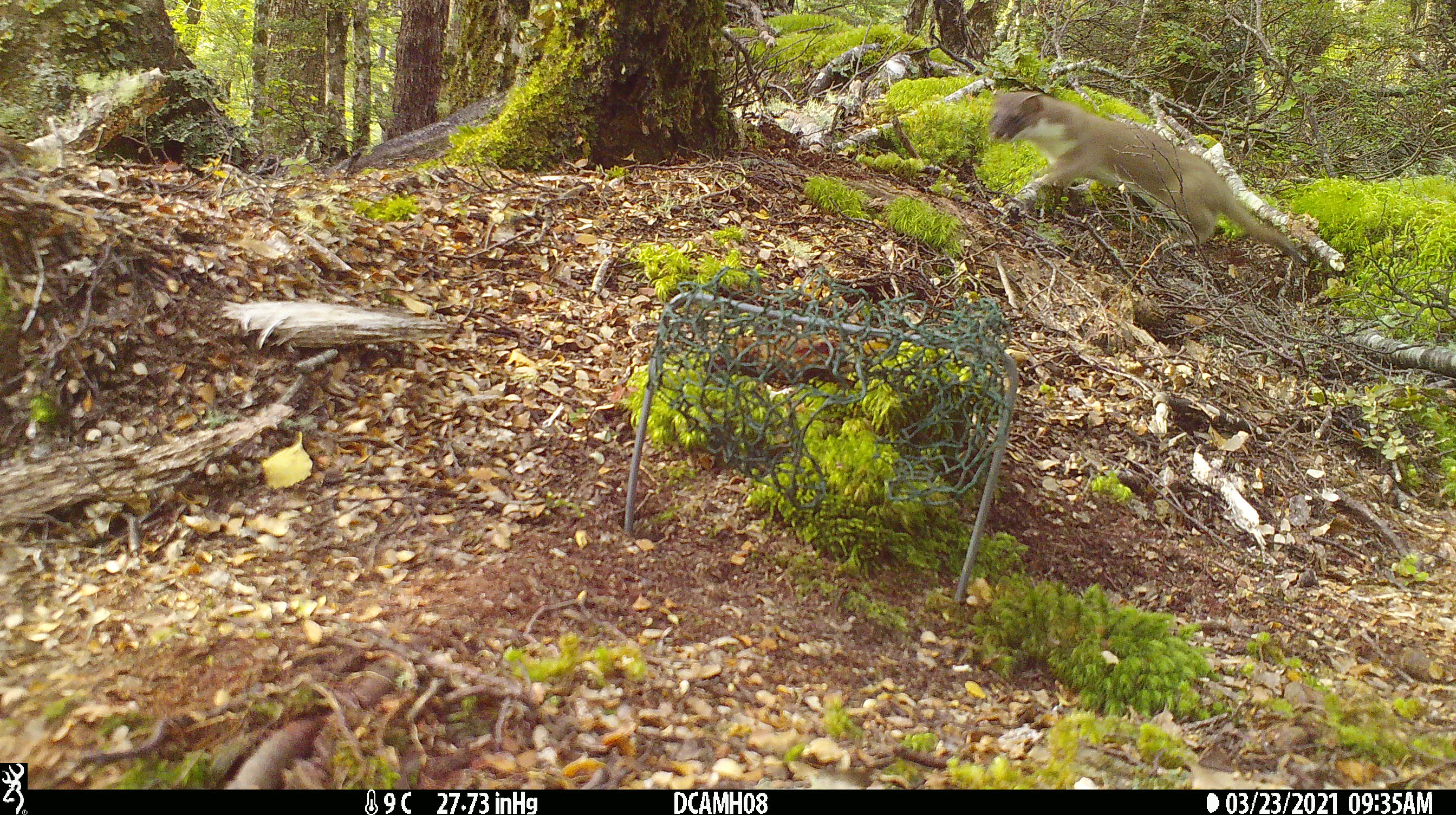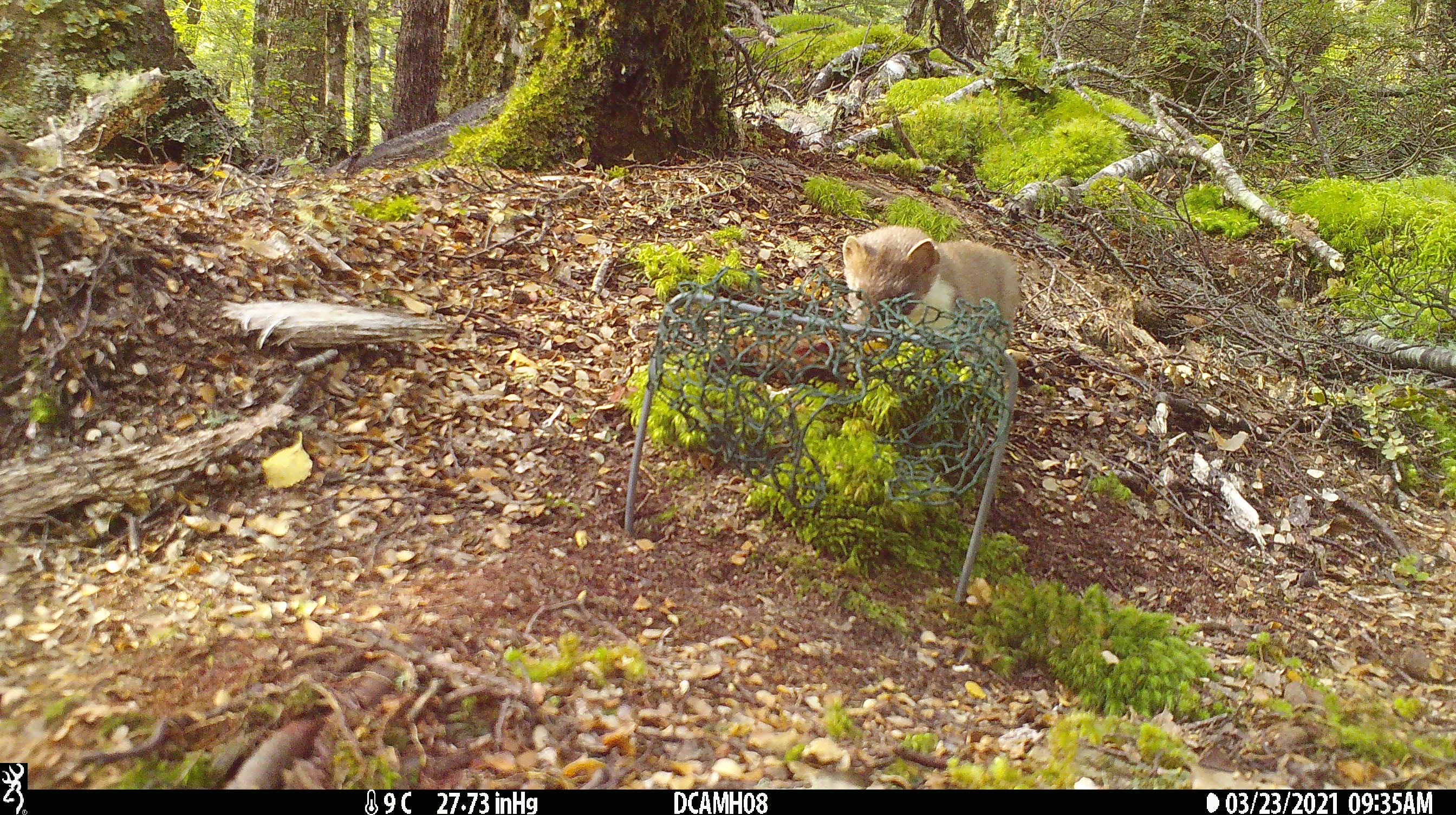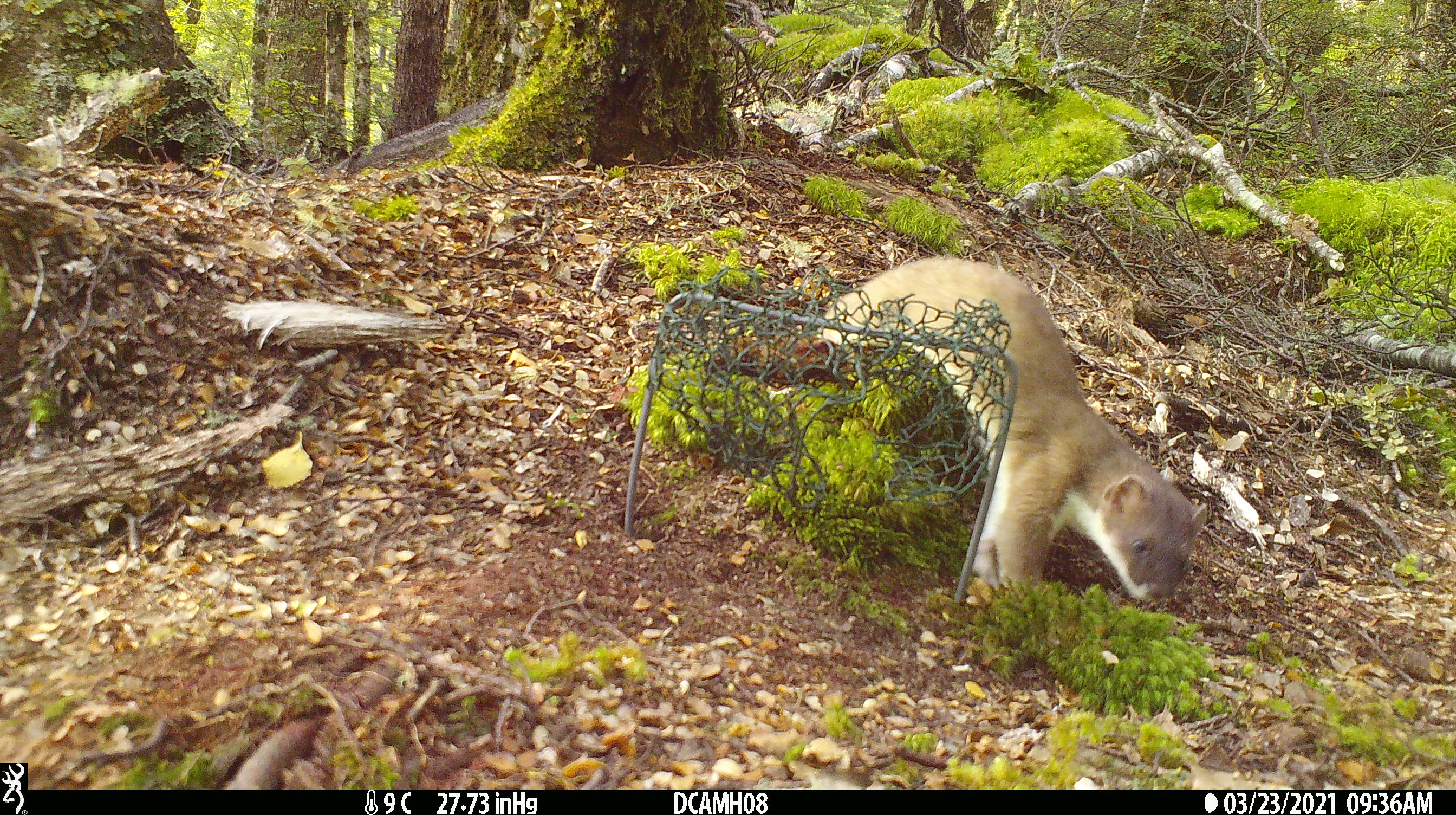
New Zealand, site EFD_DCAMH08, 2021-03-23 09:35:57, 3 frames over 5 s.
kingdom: Animalia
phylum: Chordata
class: Mammalia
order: Carnivora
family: Mustelidae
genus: Mustela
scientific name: Mustela erminea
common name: stoat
Stoat (Mustela erminea).